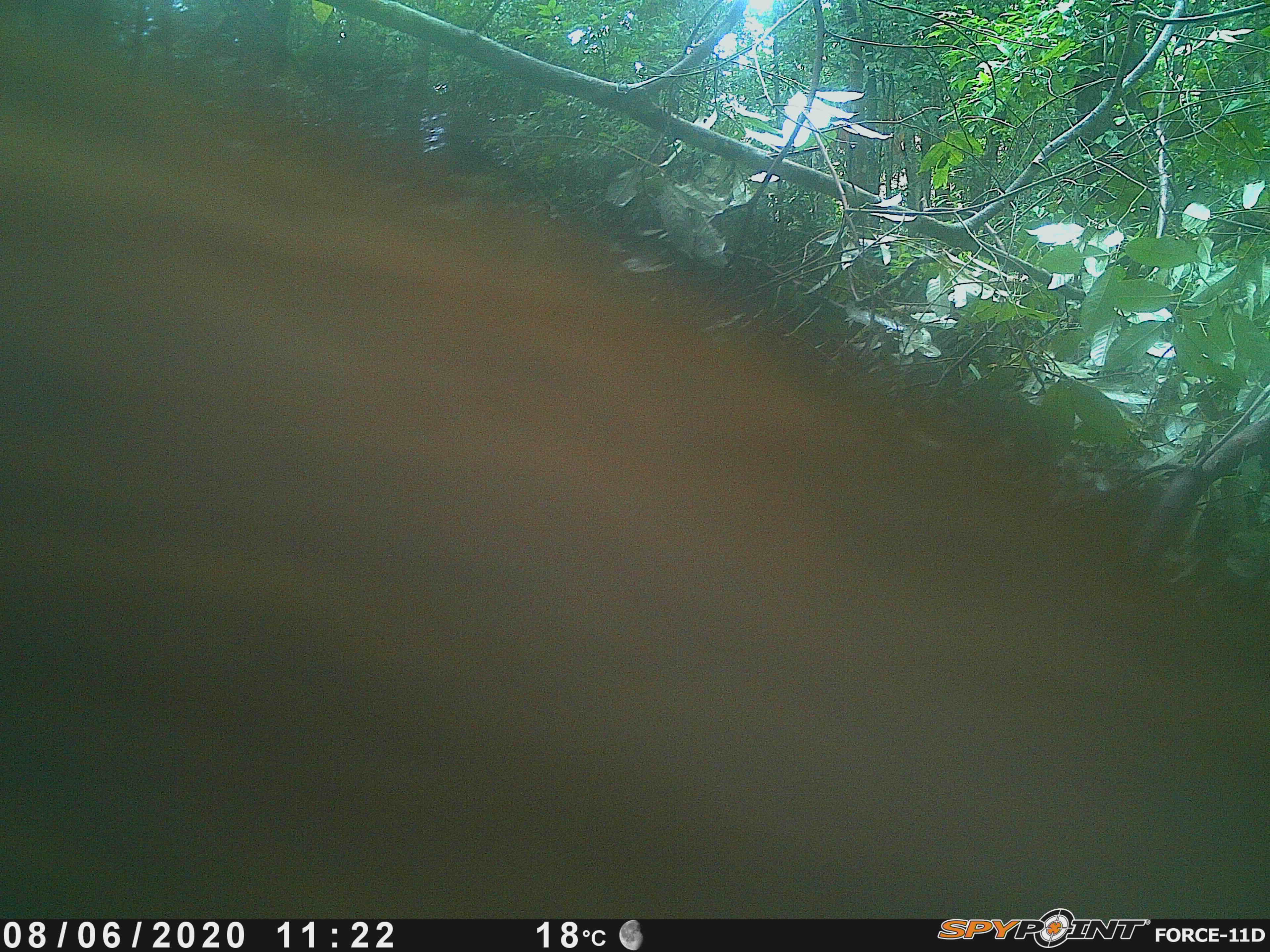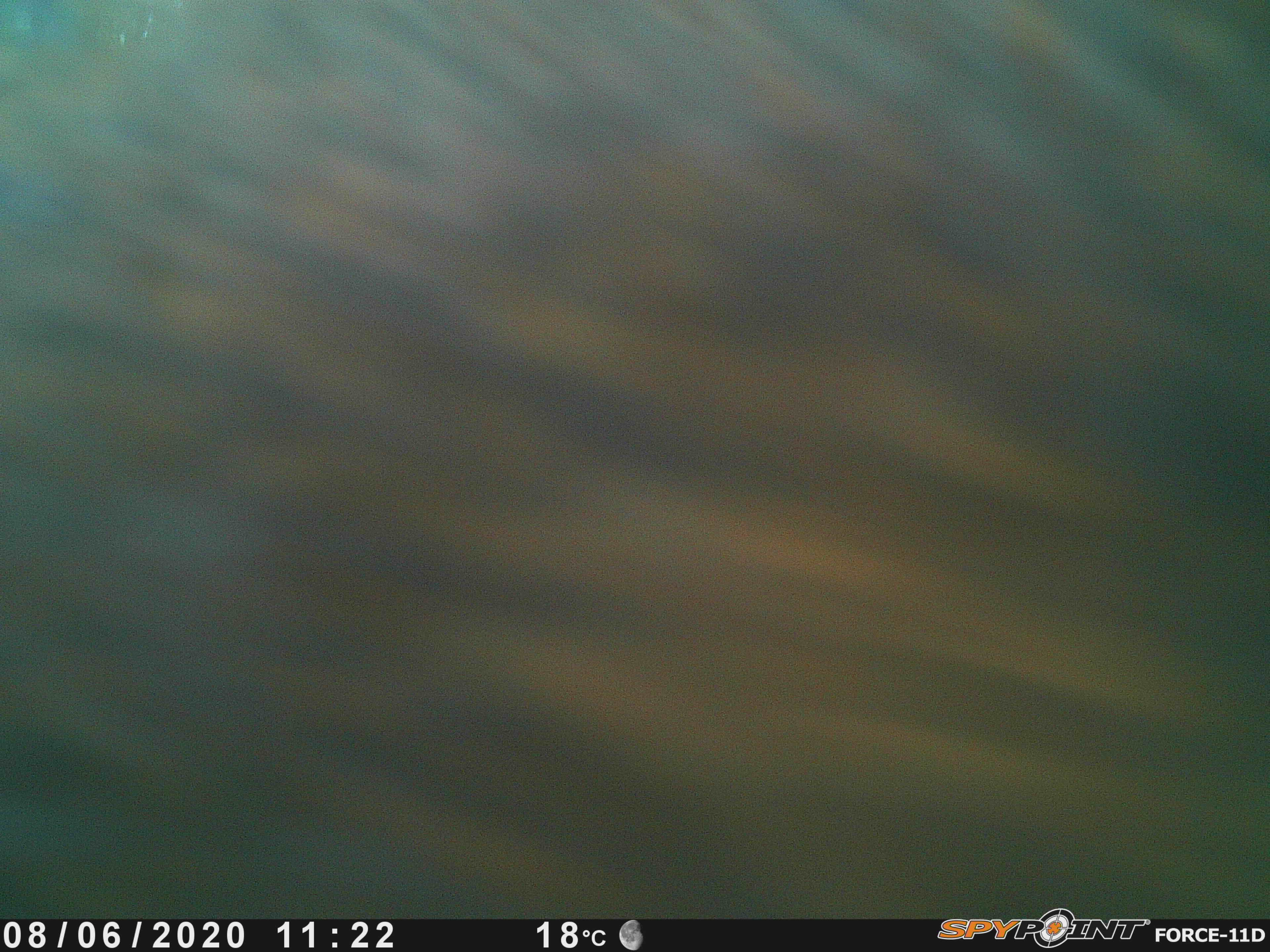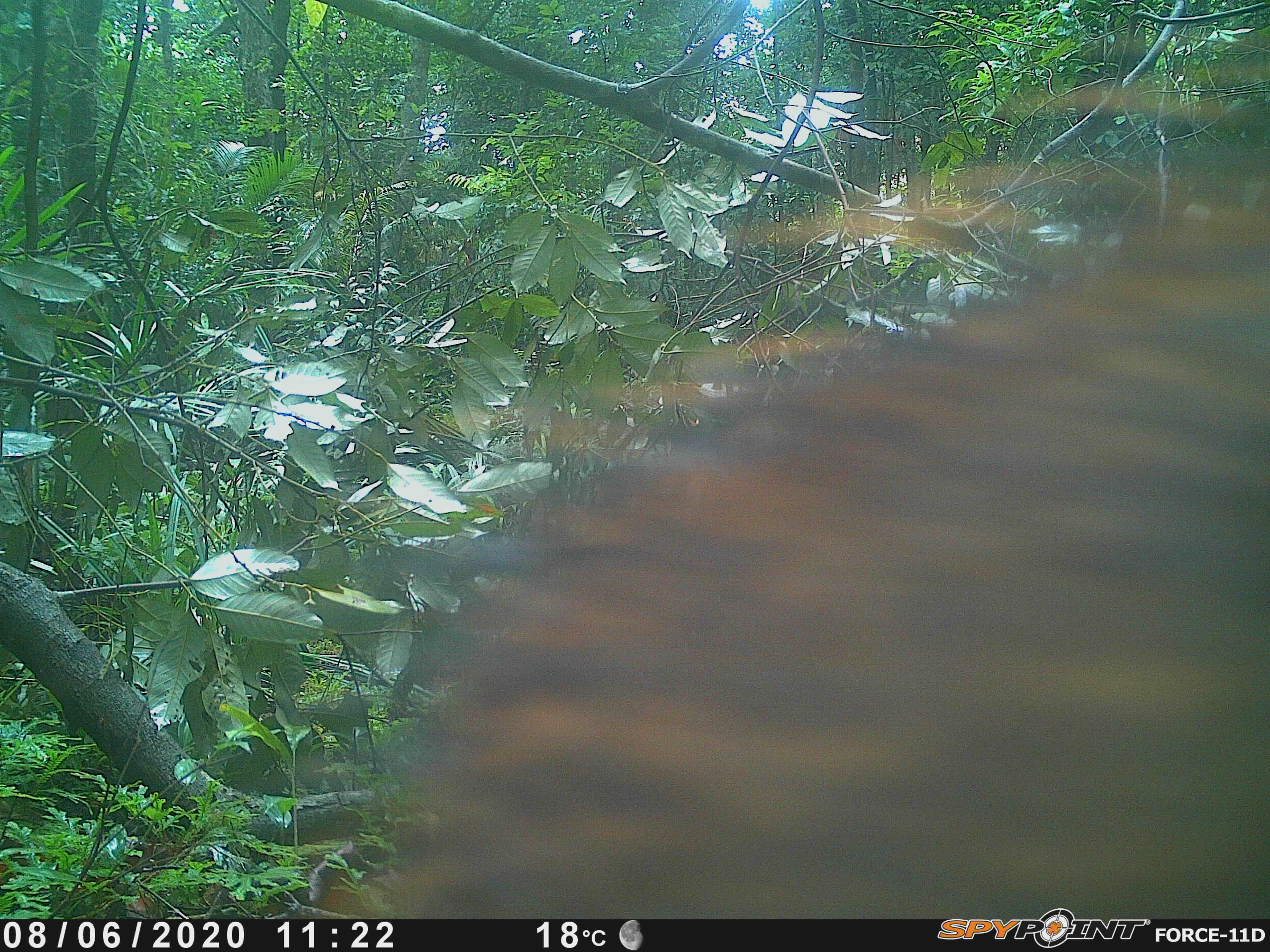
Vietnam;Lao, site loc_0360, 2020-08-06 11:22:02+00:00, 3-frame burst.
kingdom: Animalia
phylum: Chordata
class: Mammalia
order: Artiodactyla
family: Suidae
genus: Sus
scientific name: Sus scrofa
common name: eurasian wild pig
Eurasian wild pig (Sus scrofa). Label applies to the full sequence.